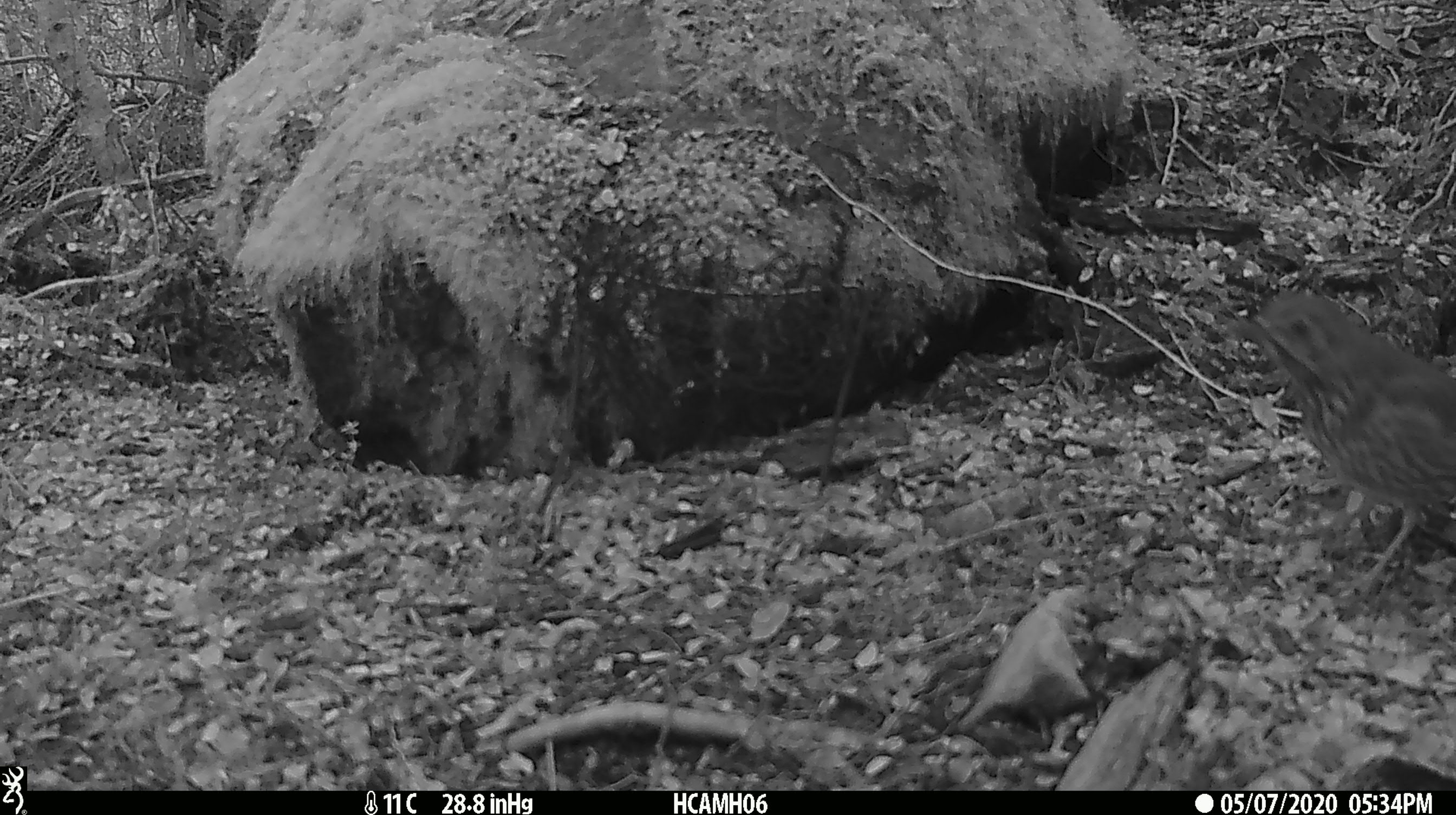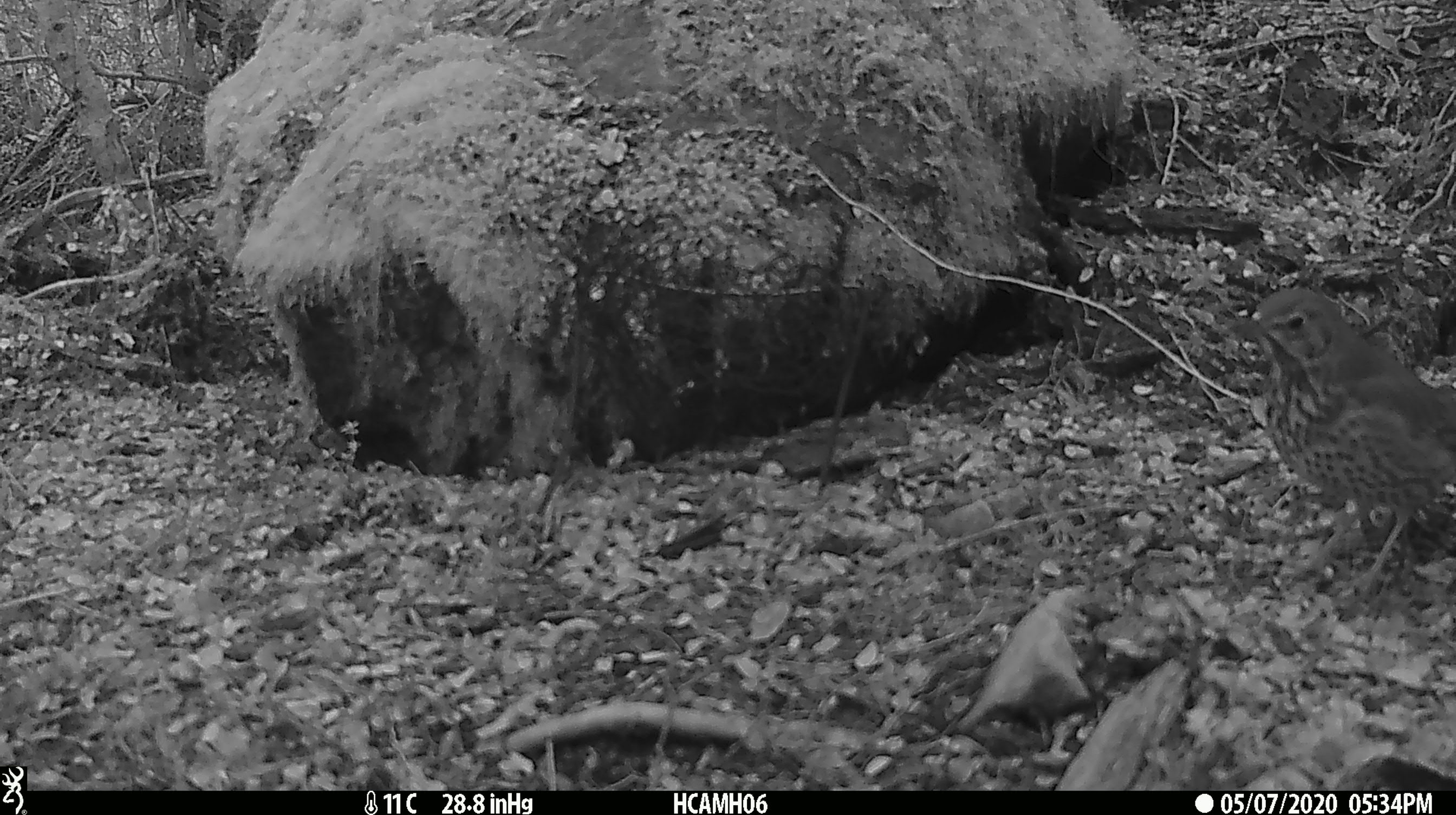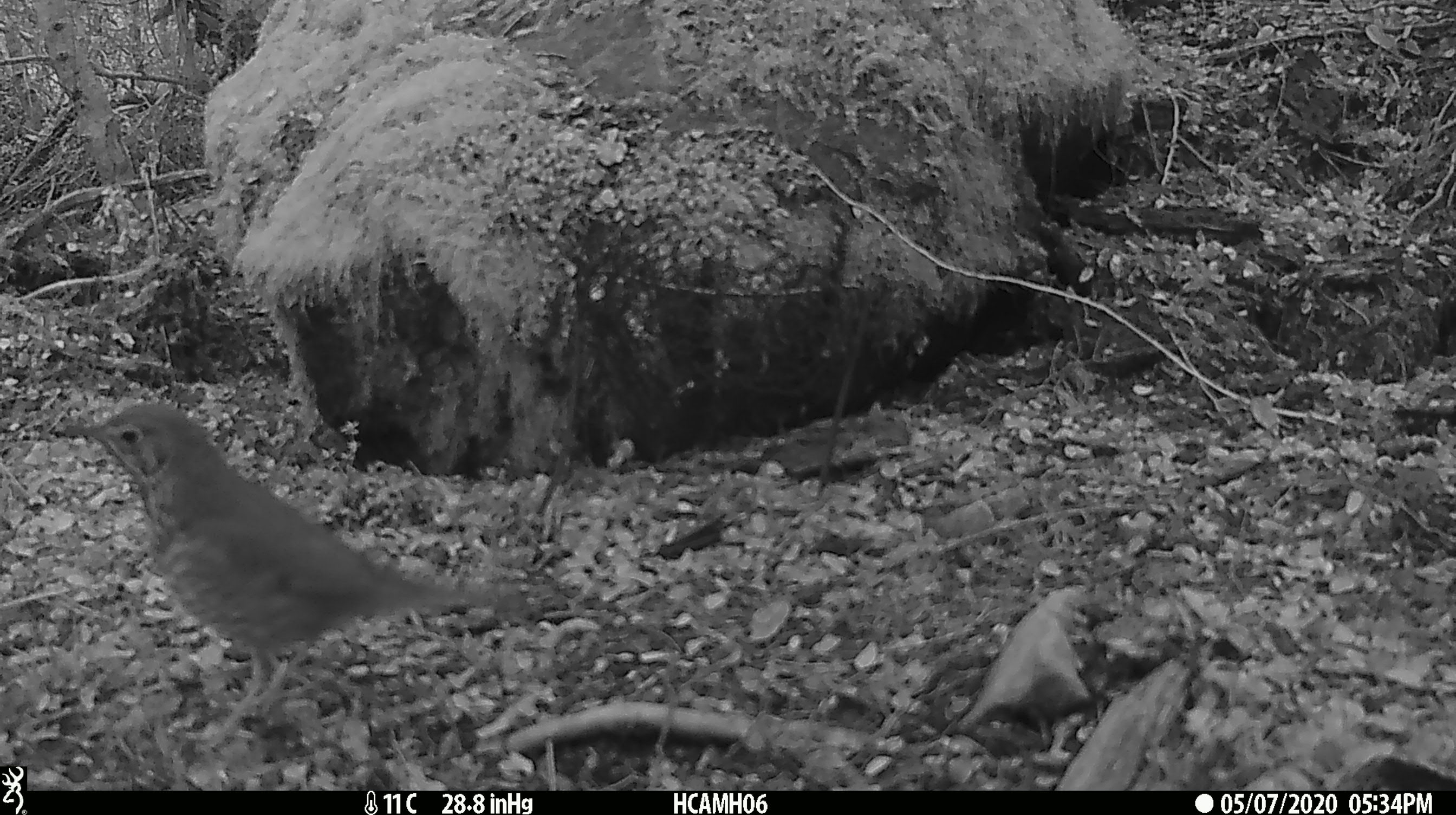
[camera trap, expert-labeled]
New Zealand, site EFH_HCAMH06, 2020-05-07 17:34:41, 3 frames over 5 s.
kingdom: Animalia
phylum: Chordata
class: Aves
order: Passeriformes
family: Turdidae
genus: Turdus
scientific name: Turdus philomelos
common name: song thrush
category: thrush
Thrush (song thrush) (Turdus philomelos).